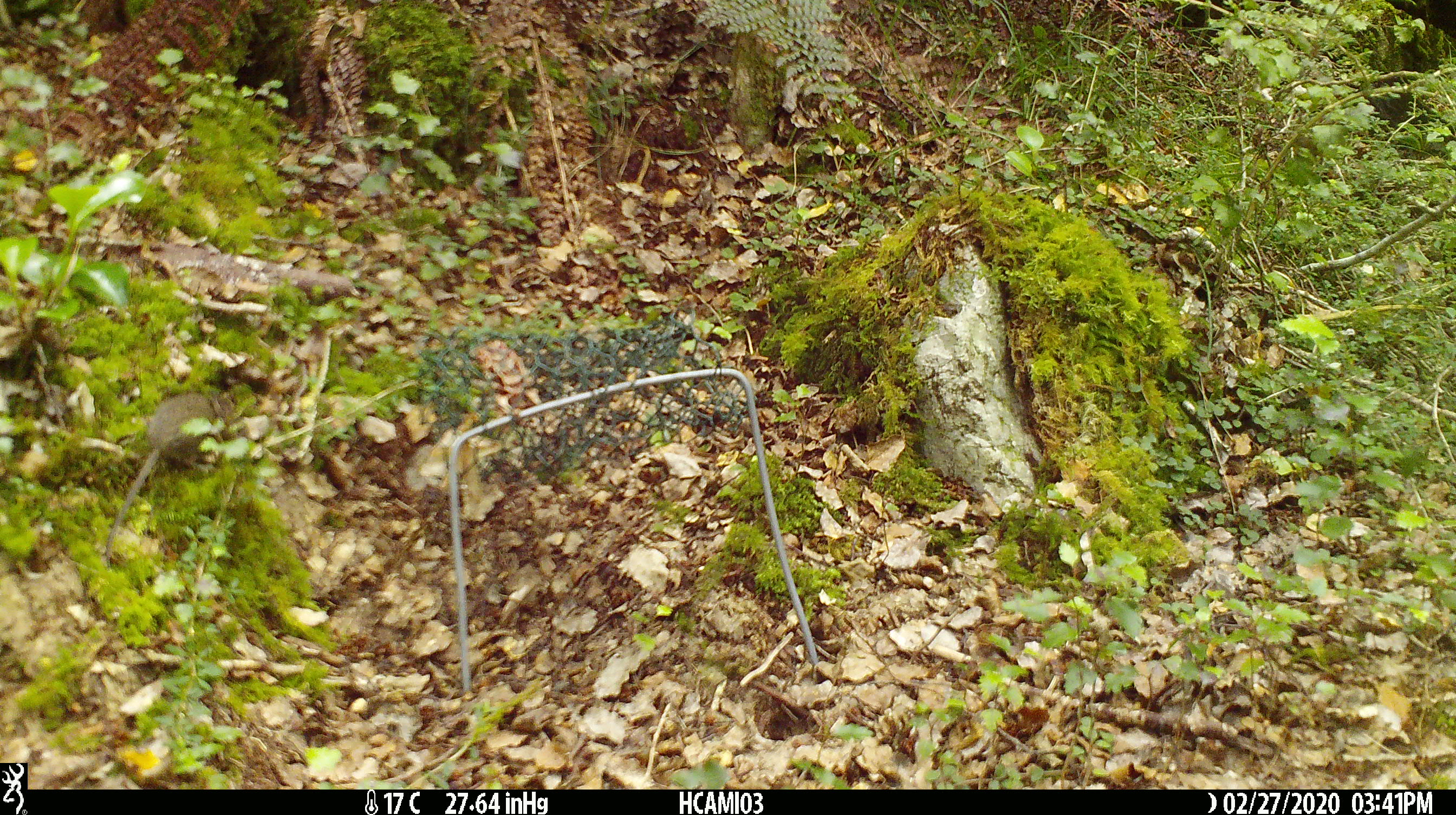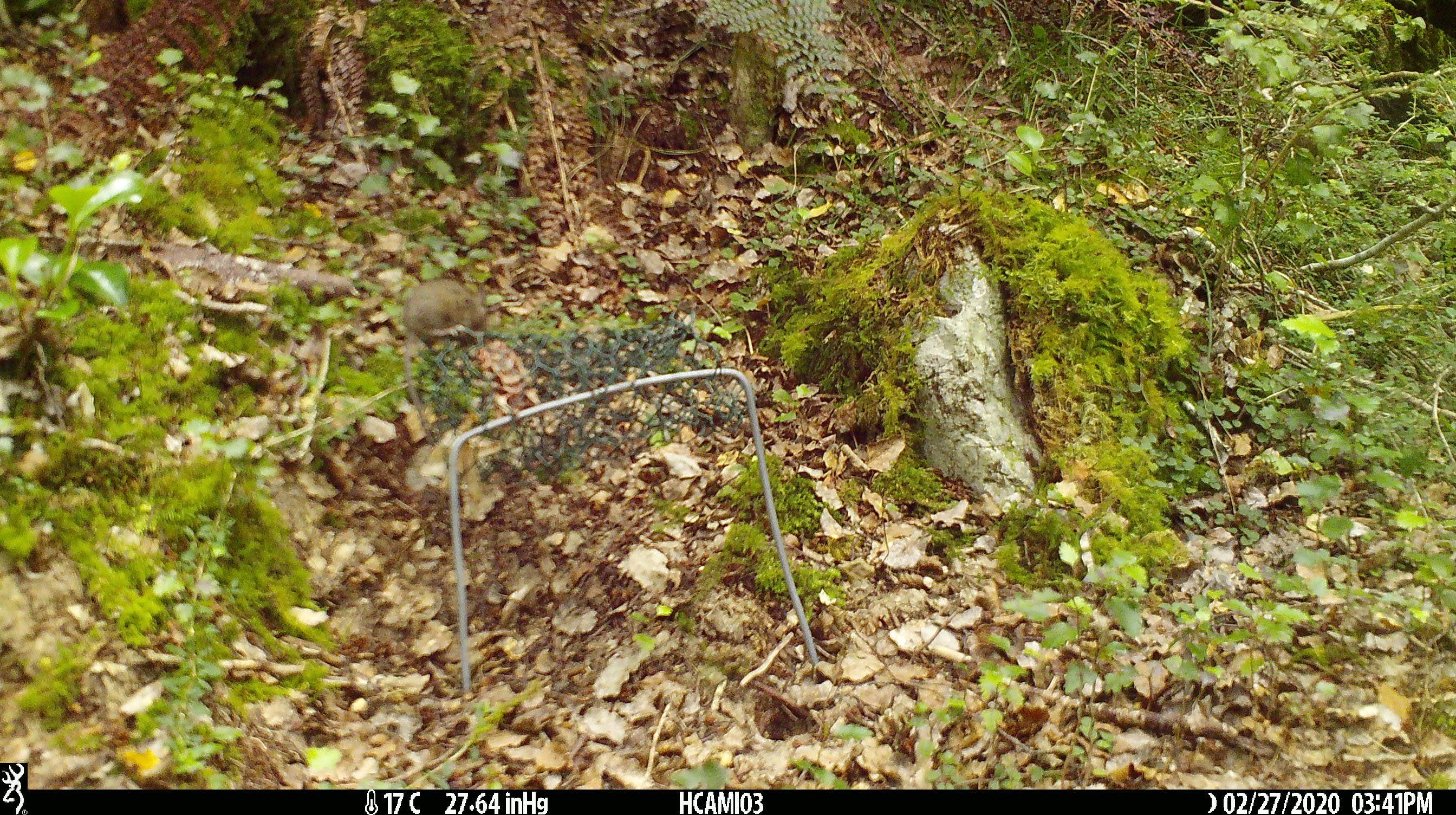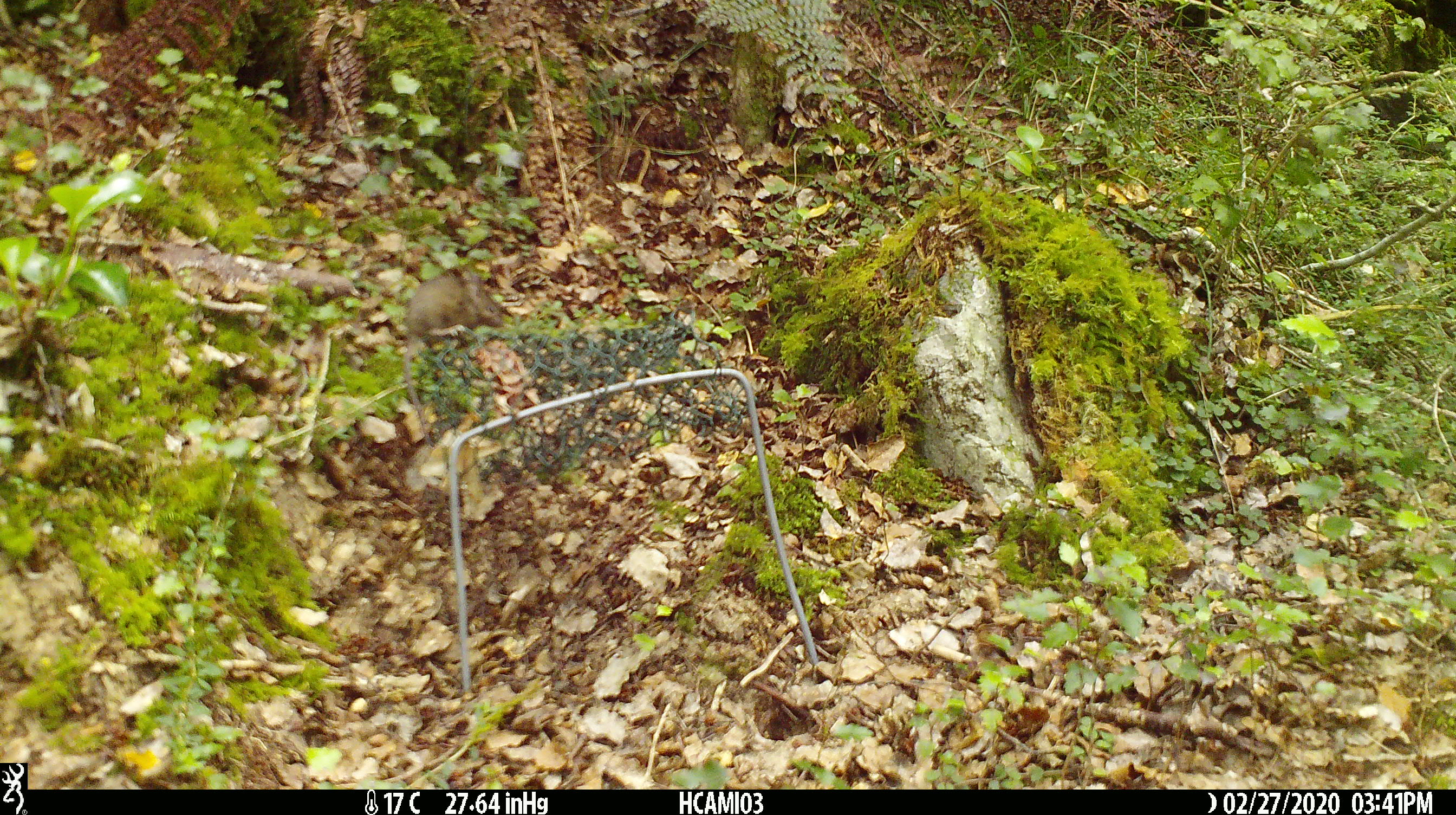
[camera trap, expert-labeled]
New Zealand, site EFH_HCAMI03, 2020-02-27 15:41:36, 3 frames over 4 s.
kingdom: Animalia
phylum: Chordata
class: Mammalia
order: Rodentia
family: Muridae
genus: Mus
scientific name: Mus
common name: mouse